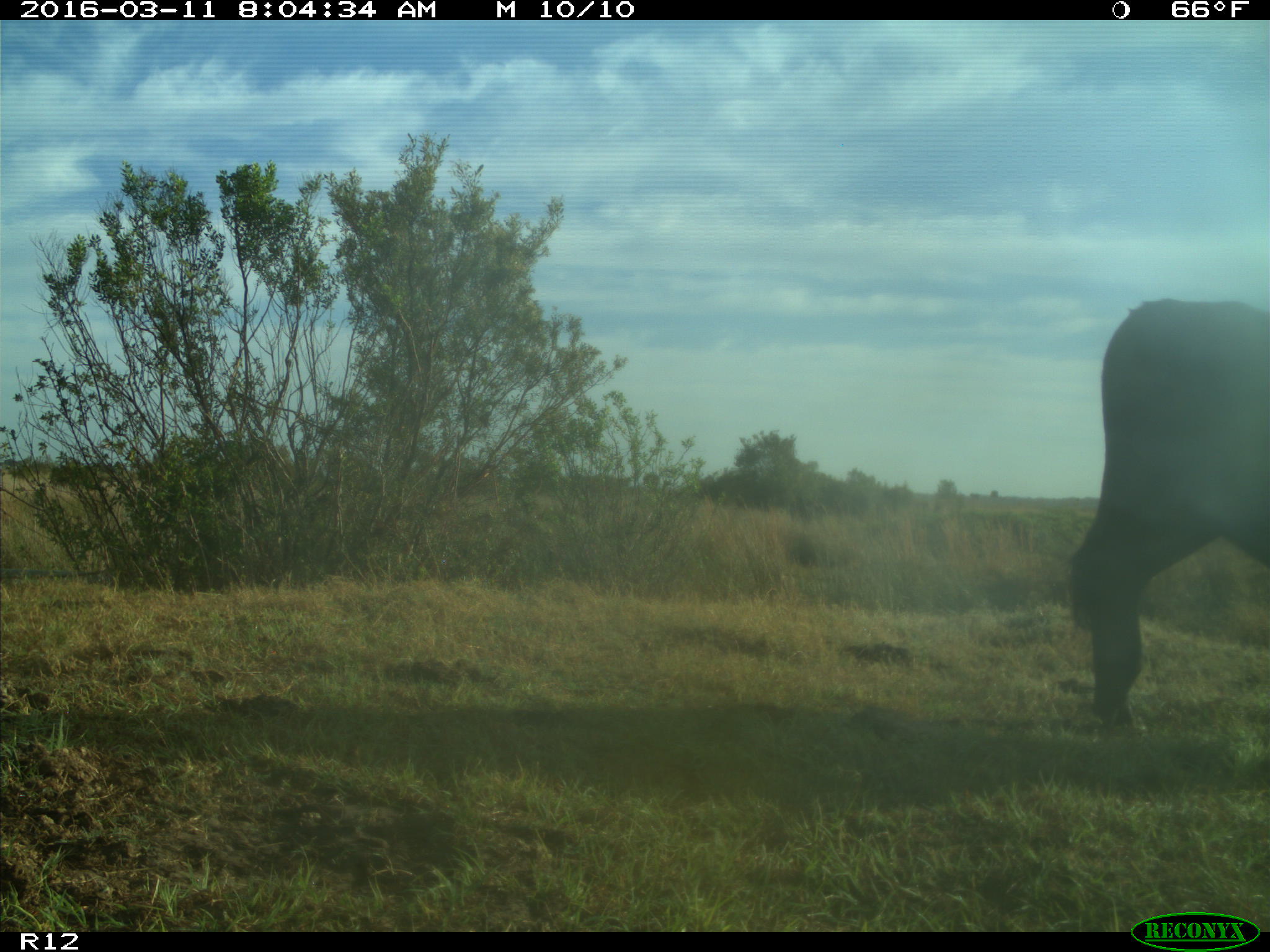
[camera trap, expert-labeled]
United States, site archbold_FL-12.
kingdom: Animalia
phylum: Chordata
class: Mammalia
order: Artiodactyla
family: Bovidae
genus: Bos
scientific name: Bos taurus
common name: domestic cow